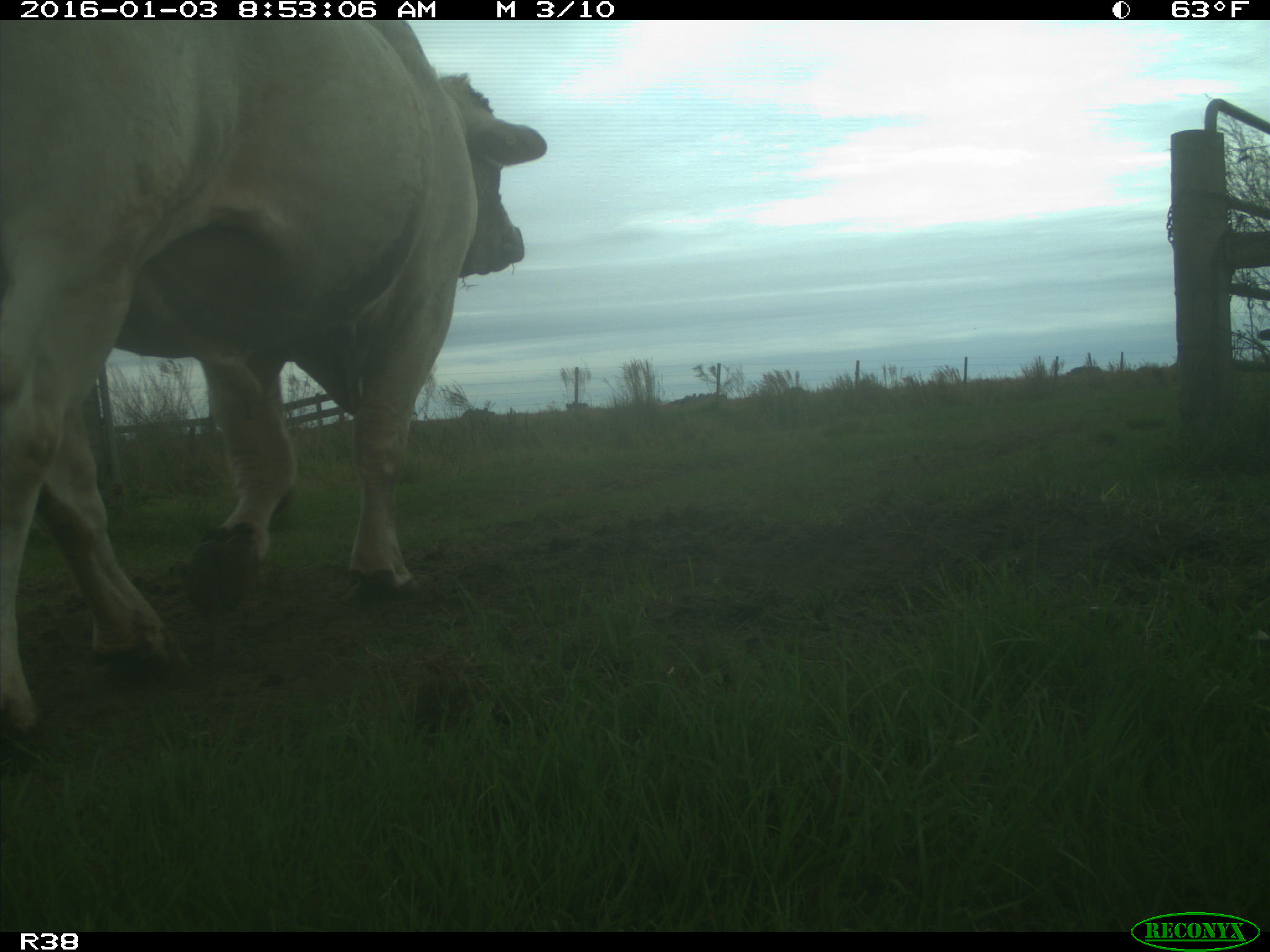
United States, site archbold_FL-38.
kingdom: Animalia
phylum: Chordata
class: Mammalia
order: Artiodactyla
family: Bovidae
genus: Bos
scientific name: Bos taurus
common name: domestic cow